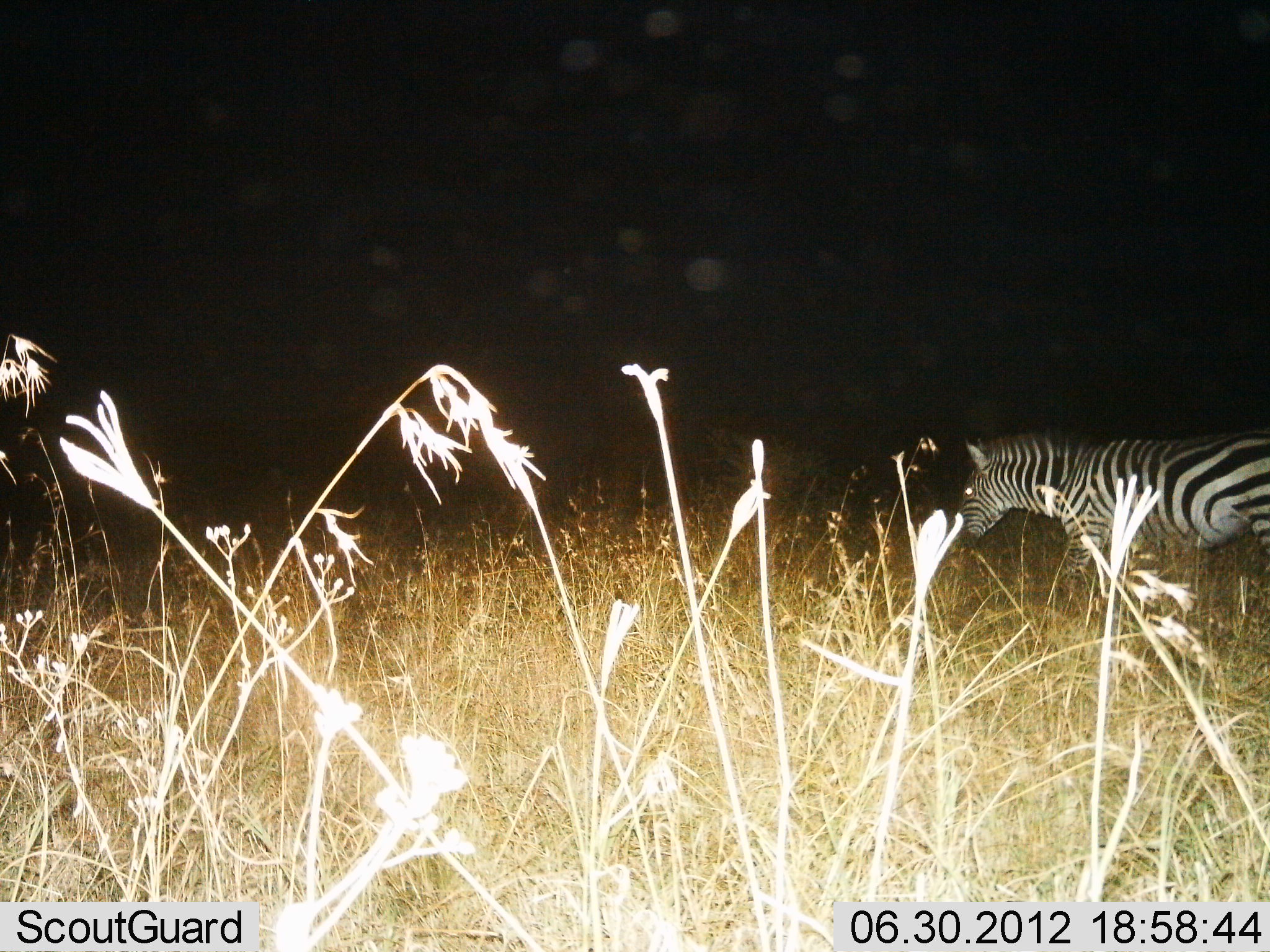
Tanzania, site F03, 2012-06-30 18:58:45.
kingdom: Animalia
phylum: Chordata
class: Mammalia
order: Perissodactyla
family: Equidae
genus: Equus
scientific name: Equus quagga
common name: plains zebra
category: zebra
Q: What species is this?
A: Zebra (plains zebra) (Equus quagga).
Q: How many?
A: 1.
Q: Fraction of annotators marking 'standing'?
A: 36%.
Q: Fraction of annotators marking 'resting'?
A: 0%.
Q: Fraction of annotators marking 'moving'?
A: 73%.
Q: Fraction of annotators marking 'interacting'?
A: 0%.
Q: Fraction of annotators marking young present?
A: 0%.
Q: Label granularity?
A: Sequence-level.